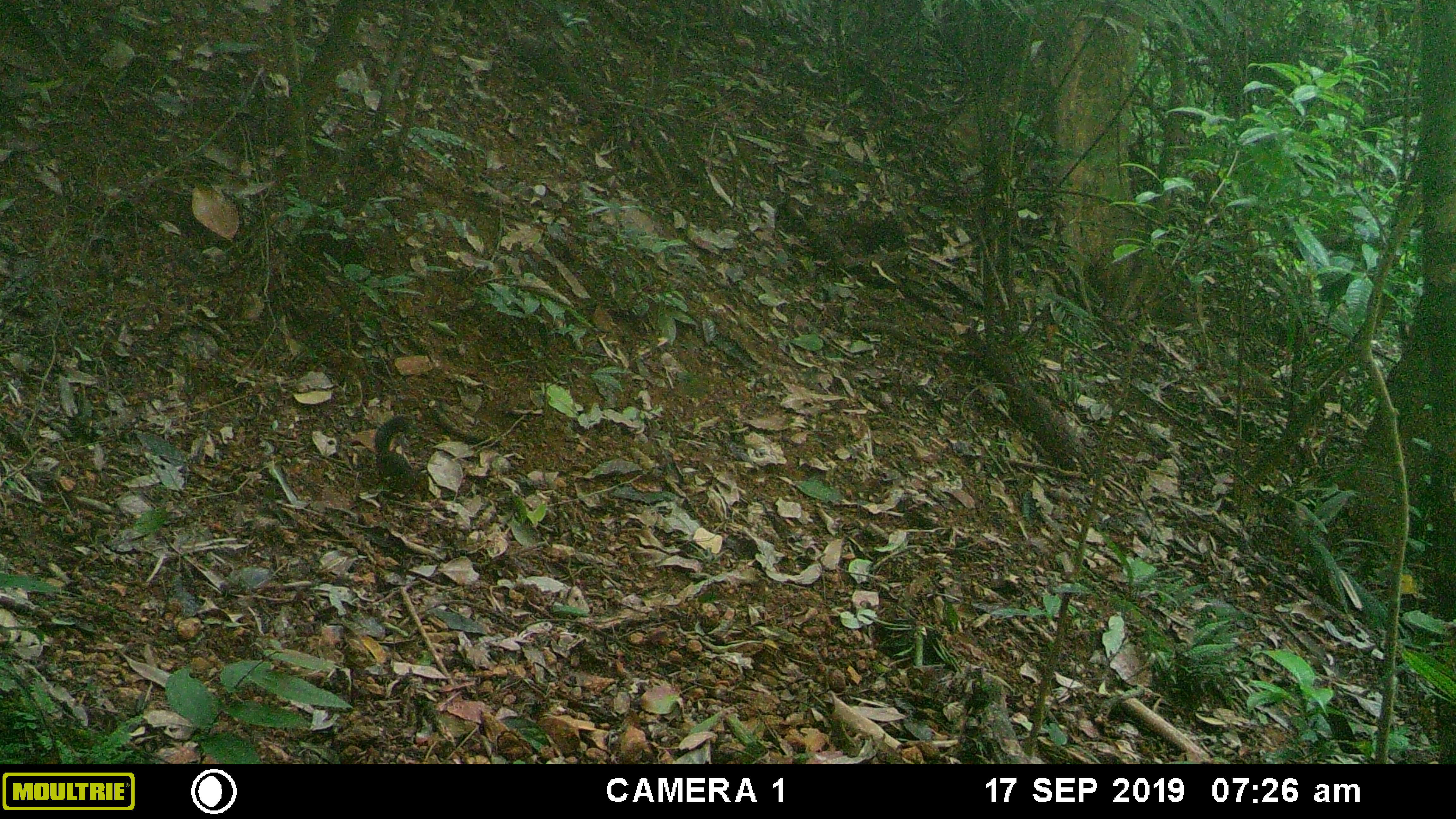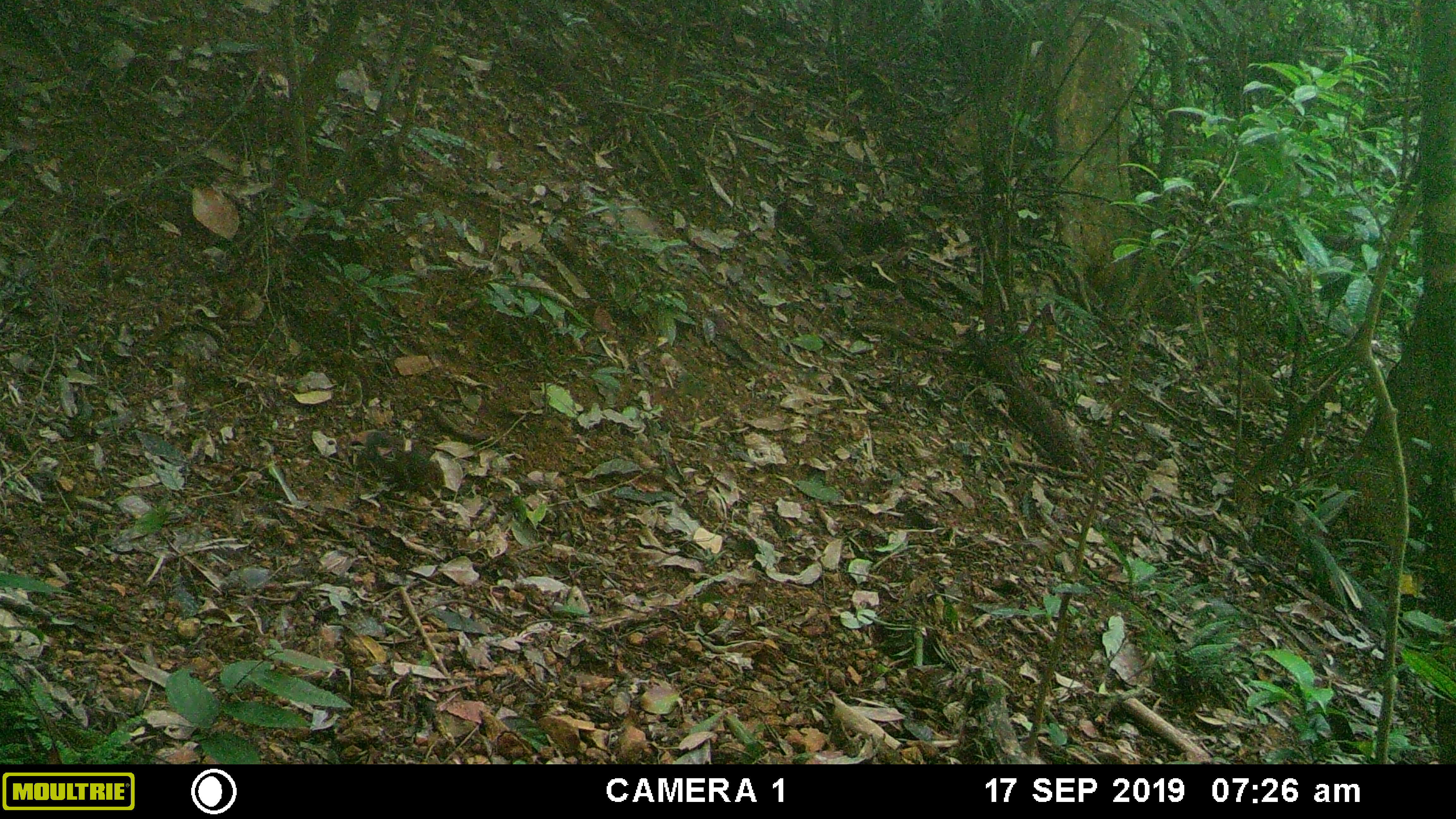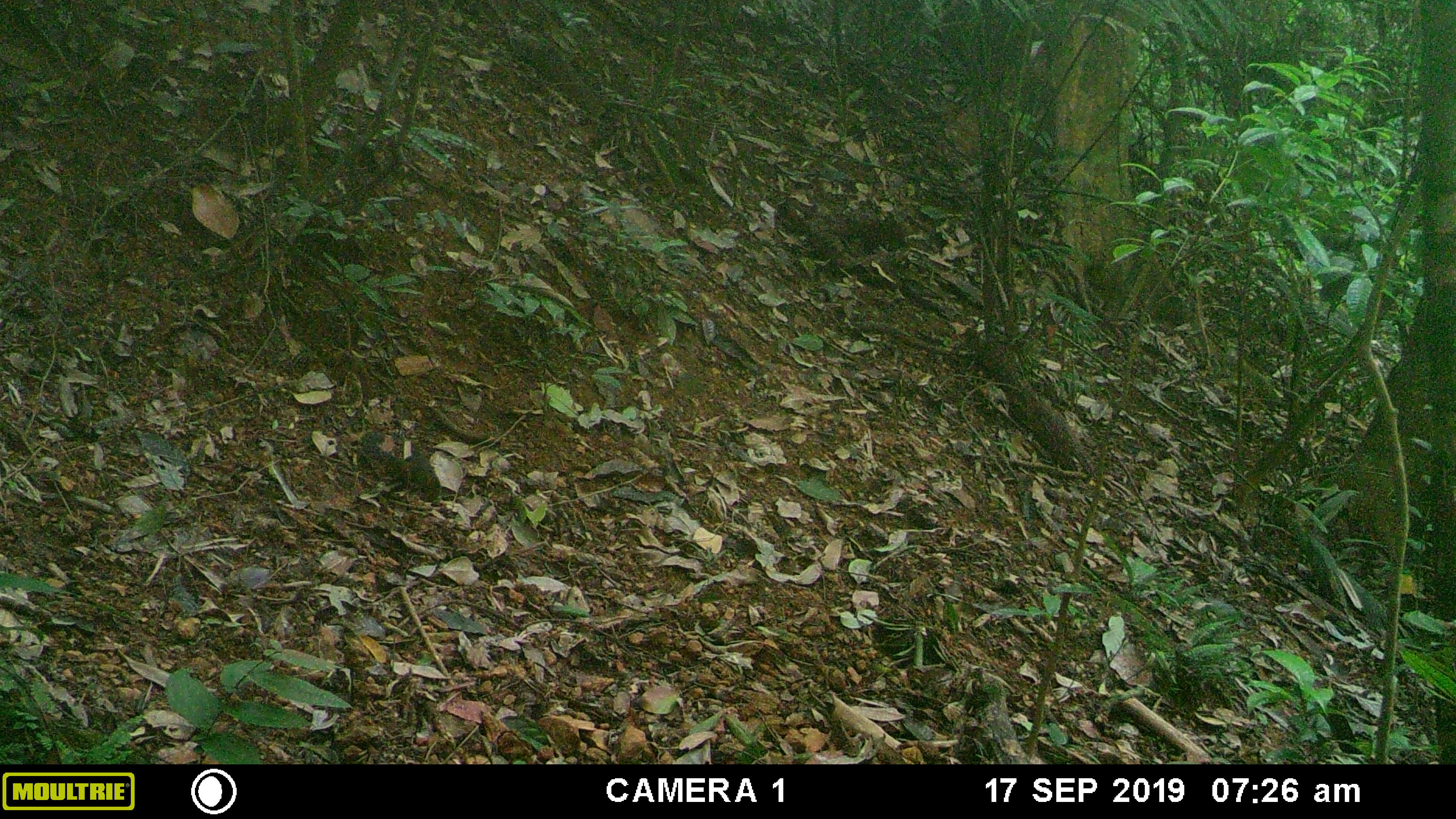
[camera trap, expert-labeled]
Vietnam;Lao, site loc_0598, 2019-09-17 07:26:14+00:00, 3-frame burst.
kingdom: Animalia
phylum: Chordata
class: Mammalia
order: Rodentia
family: Sciuridae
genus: Dremomys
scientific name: Dremomys rufigenis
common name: red-cheeked squirrel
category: red cheeked squirrel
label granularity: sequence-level